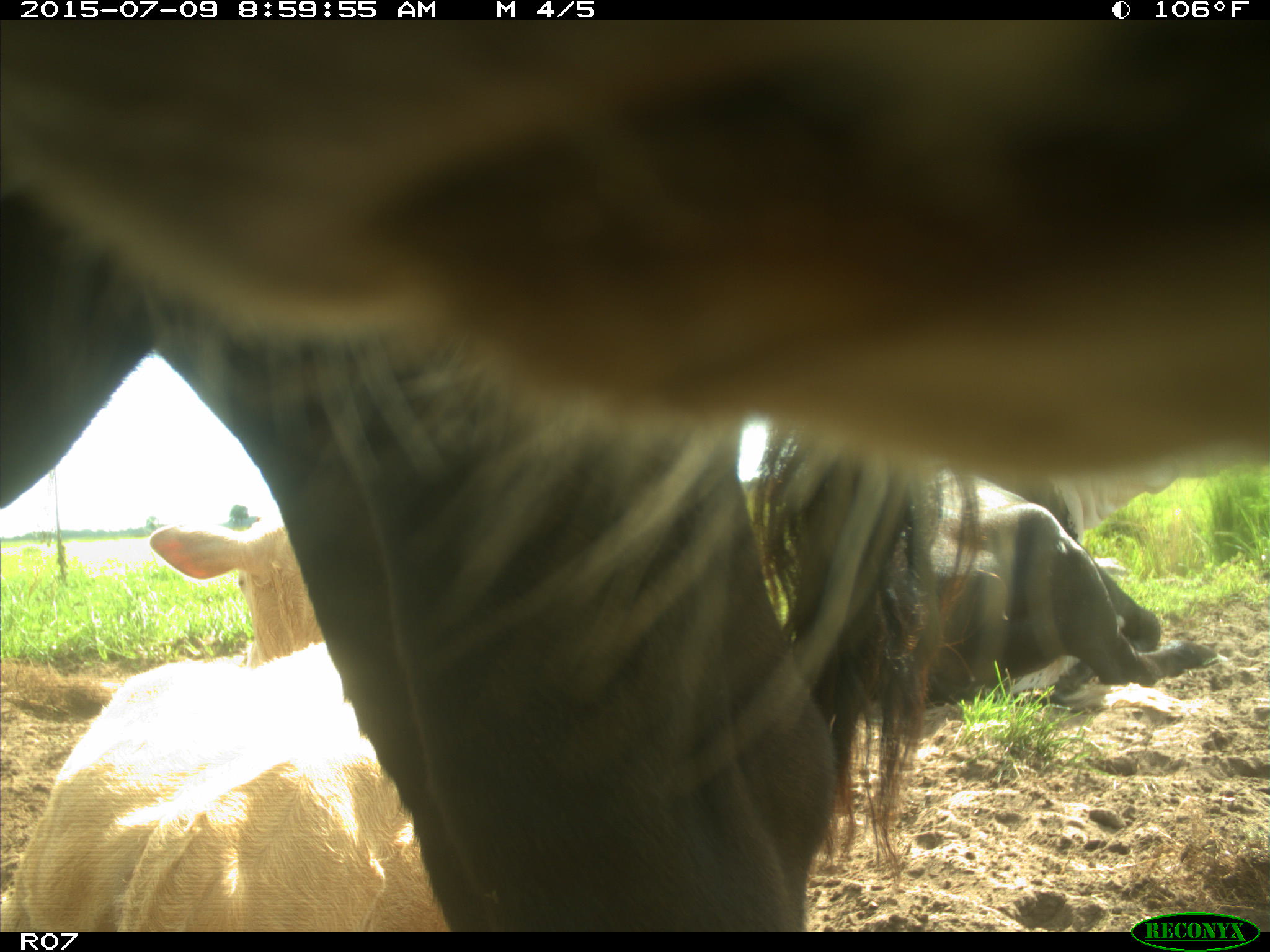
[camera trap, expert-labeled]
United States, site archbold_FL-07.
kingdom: Animalia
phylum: Chordata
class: Mammalia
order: Artiodactyla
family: Bovidae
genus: Bos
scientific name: Bos taurus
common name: domestic cow